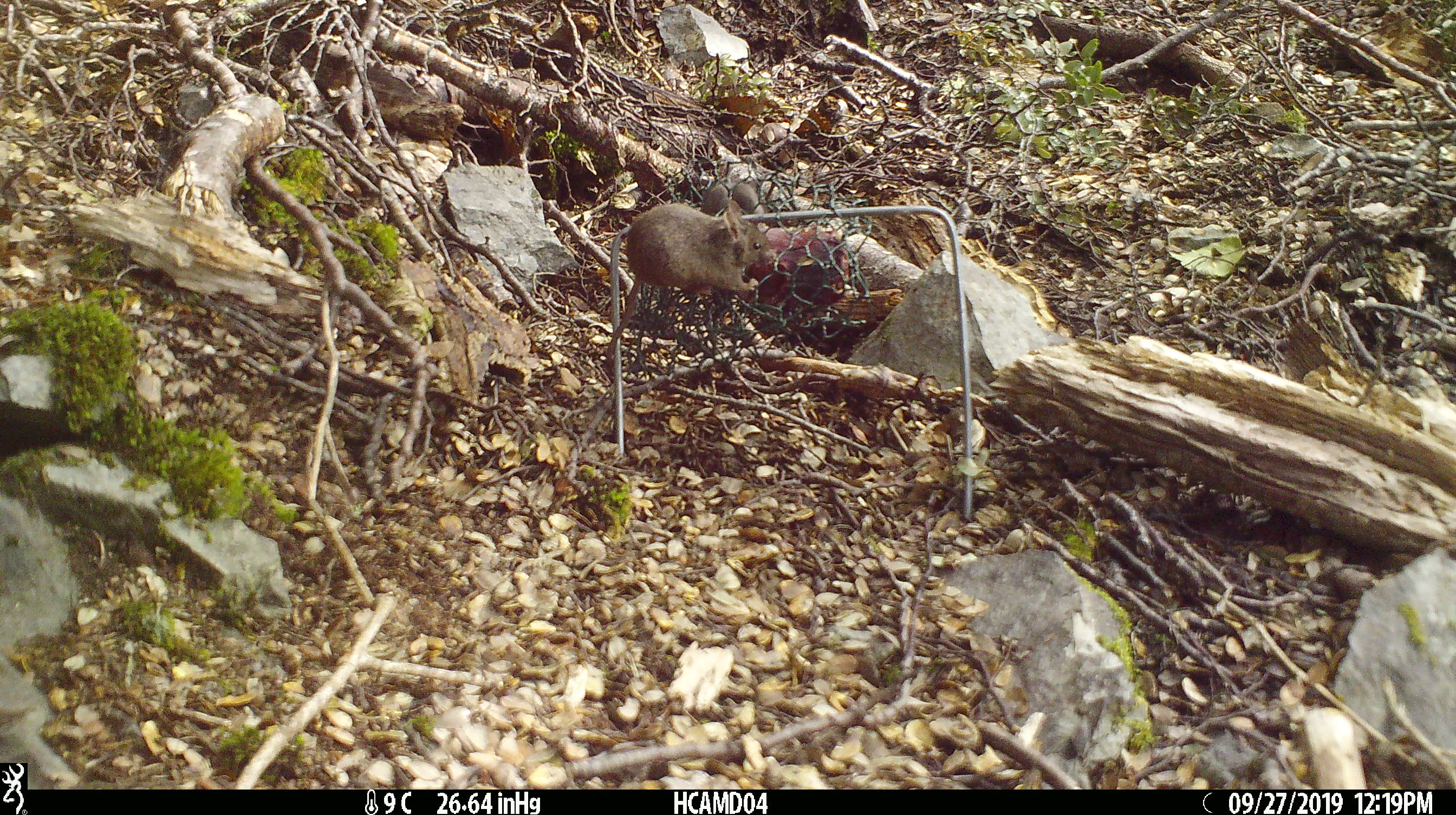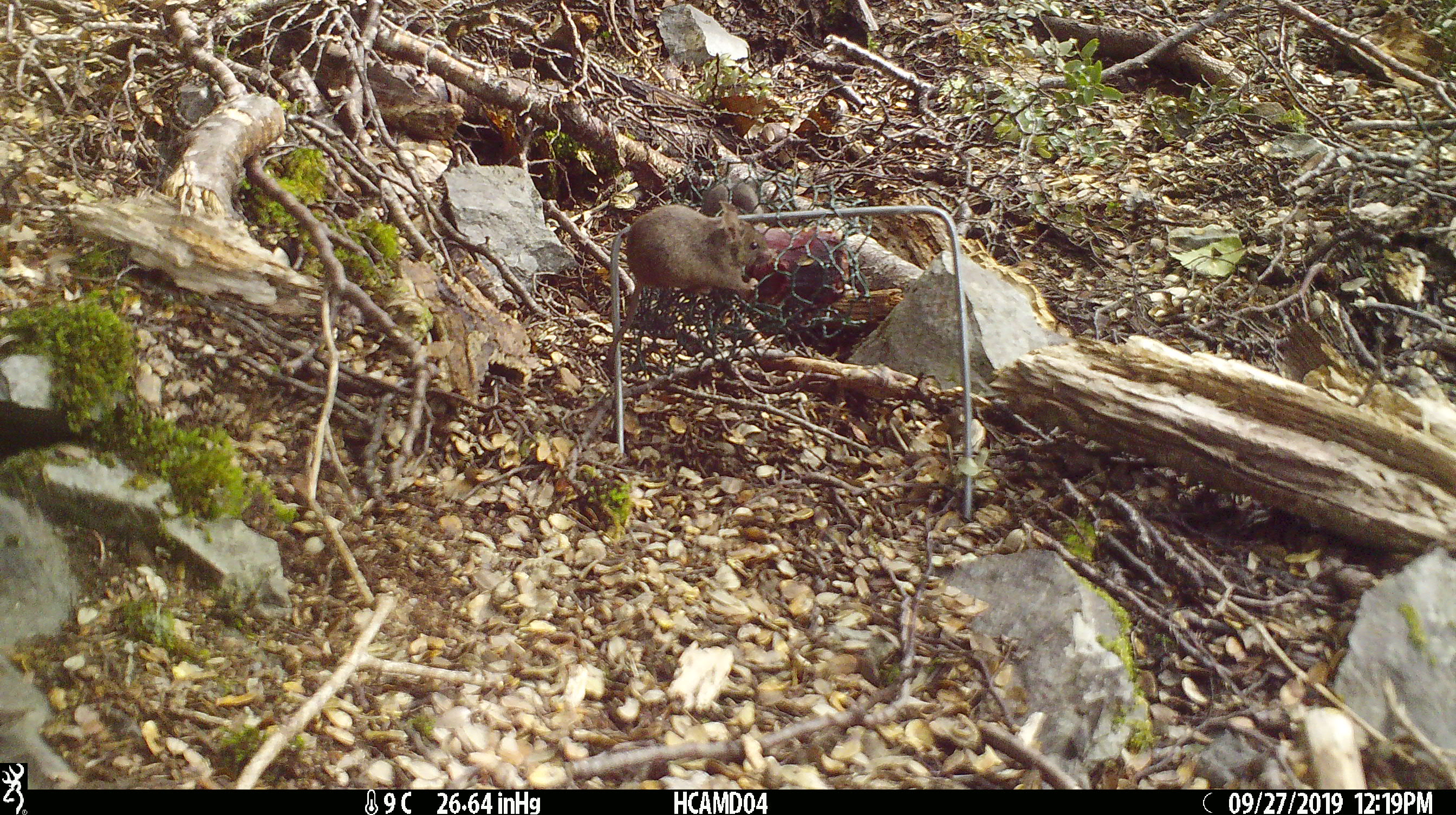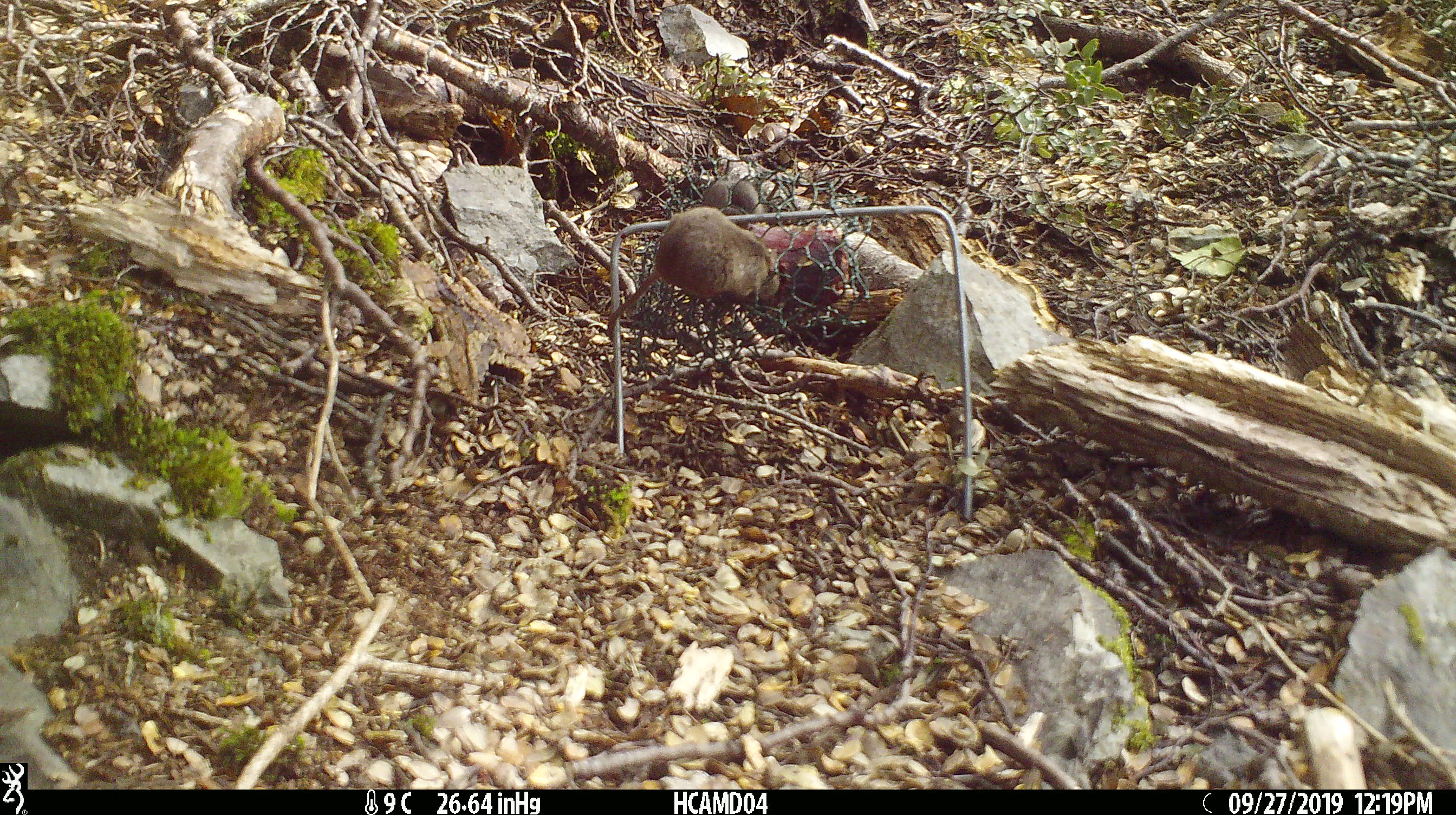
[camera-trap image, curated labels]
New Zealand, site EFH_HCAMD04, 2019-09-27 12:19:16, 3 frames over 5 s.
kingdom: Animalia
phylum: Chordata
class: Mammalia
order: Rodentia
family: Muridae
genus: Mus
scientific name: Mus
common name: mouse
Mouse (Mus).